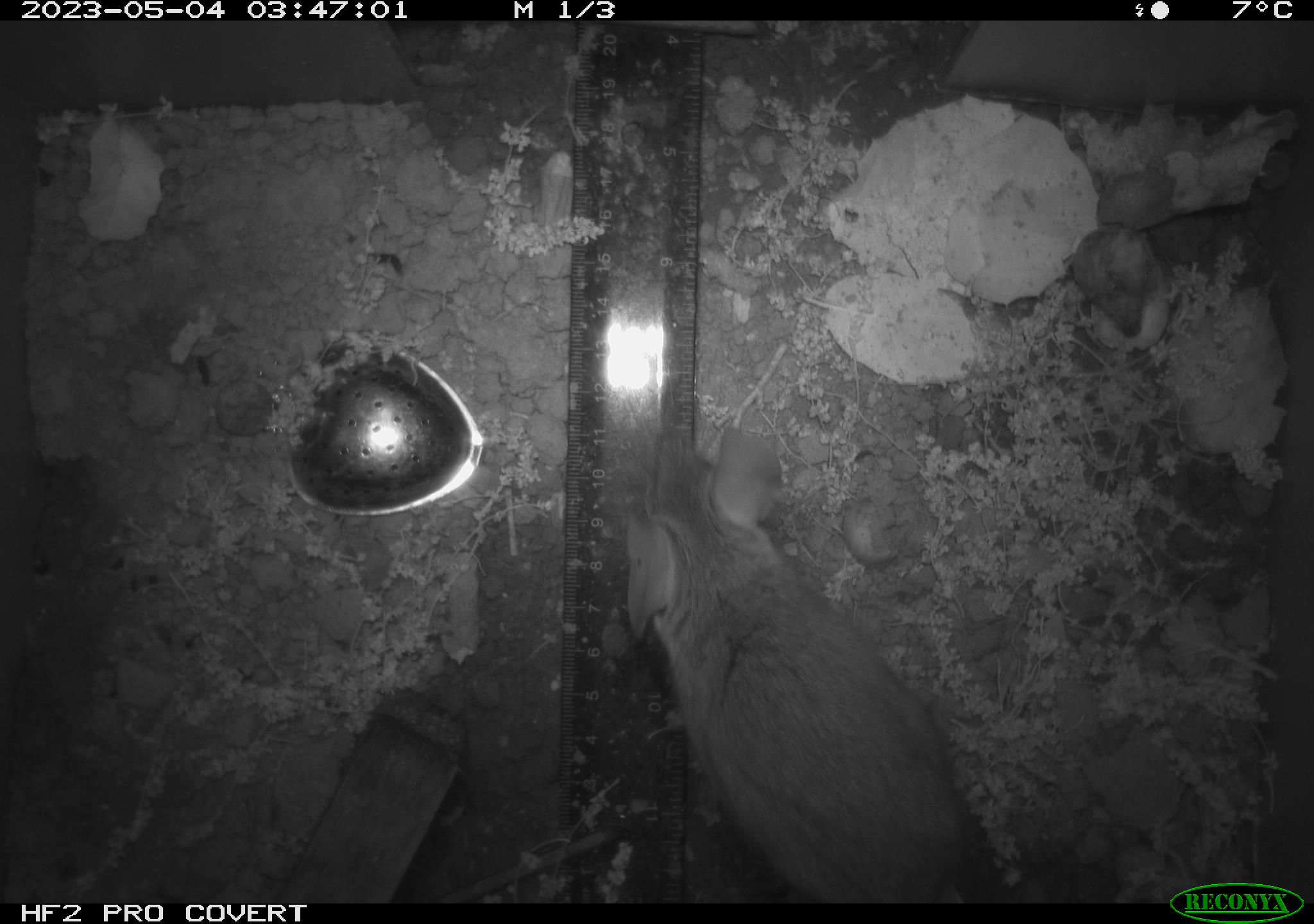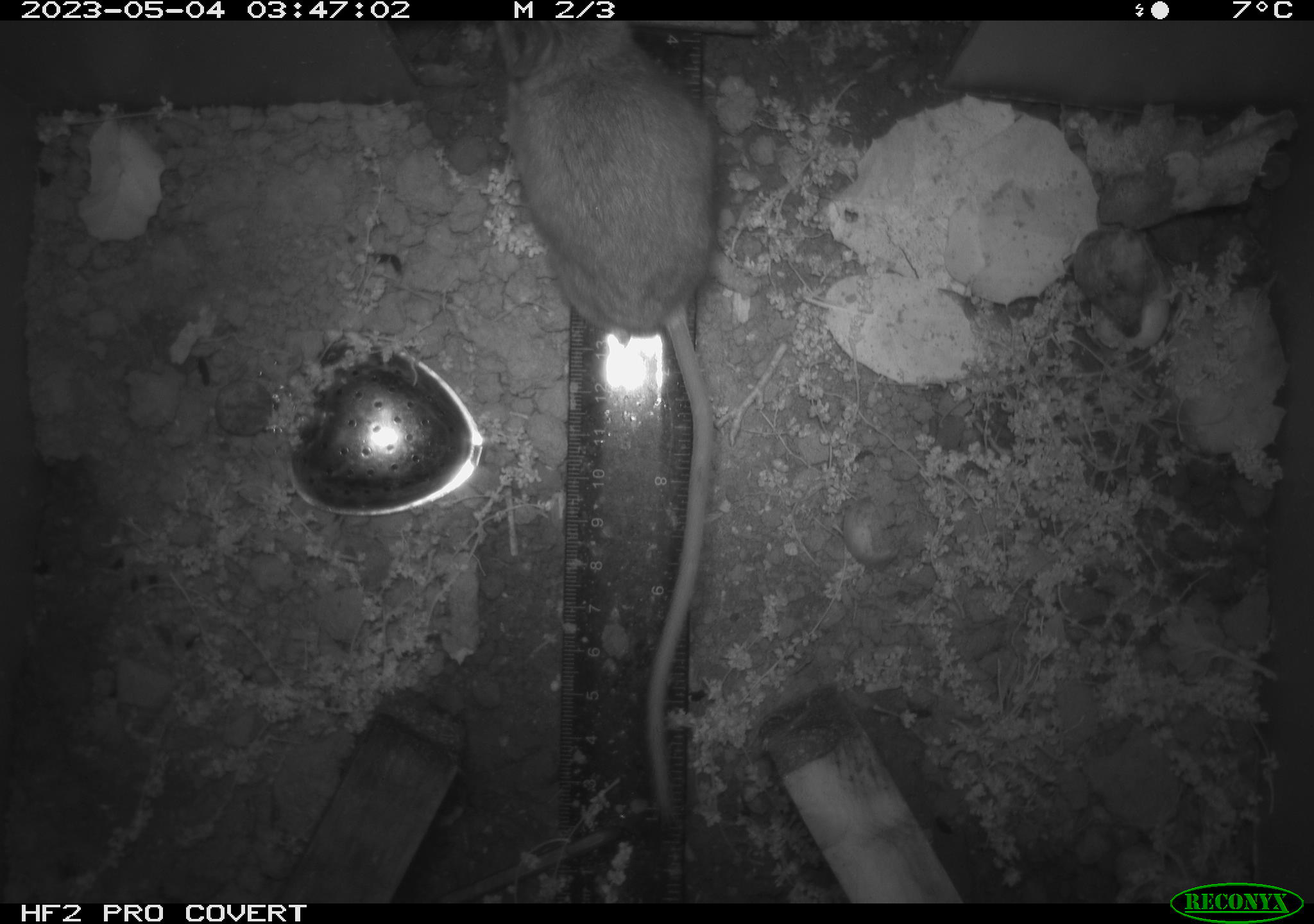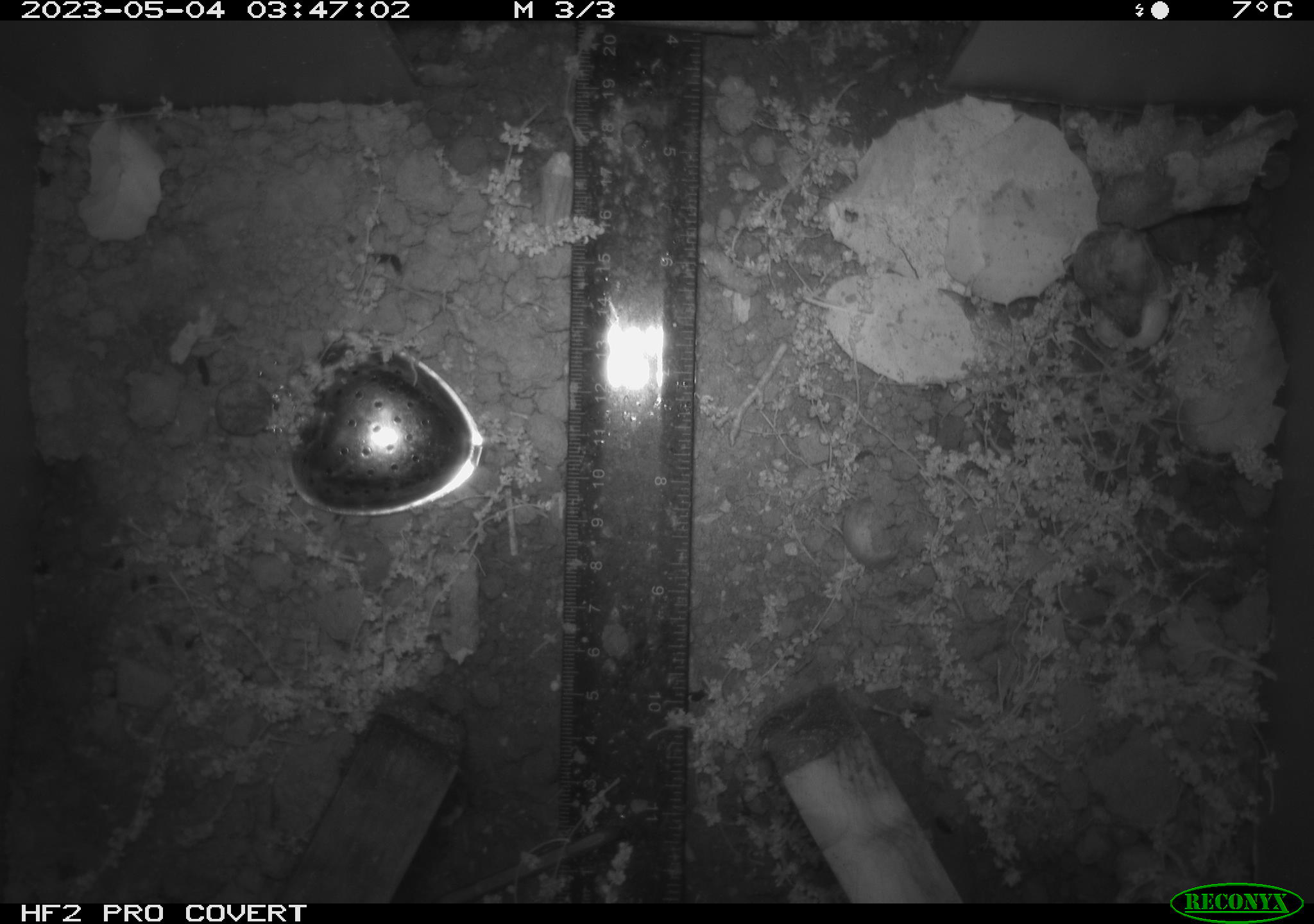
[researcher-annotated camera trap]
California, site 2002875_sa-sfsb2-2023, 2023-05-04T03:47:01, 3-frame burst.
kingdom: Animalia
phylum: Chordata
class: Mammalia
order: Rodentia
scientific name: Rodentia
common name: mouse species